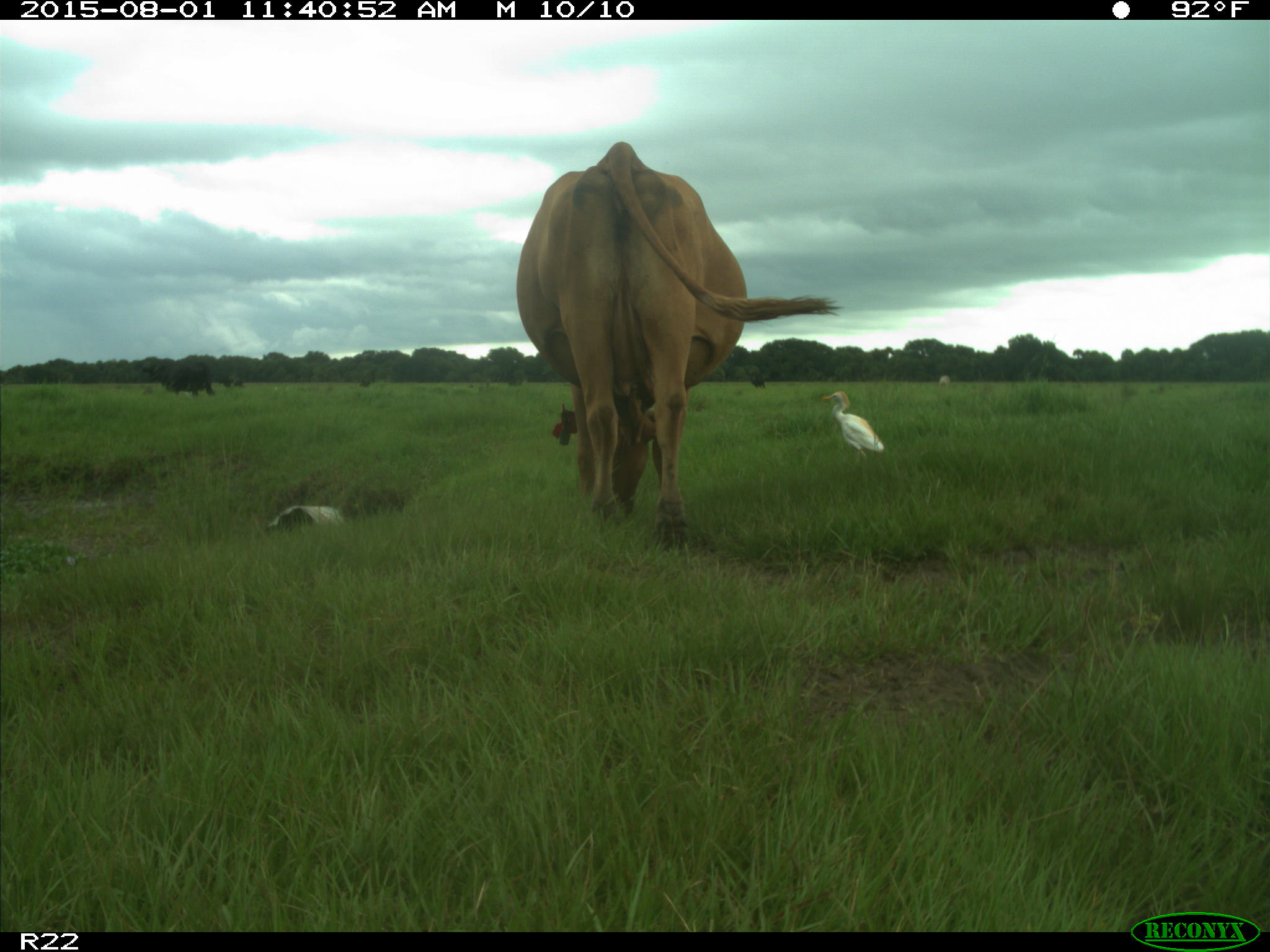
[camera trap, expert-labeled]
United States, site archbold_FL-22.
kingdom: Animalia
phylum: Chordata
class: Mammalia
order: Artiodactyla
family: Bovidae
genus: Bos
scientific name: Bos taurus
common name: domestic cow